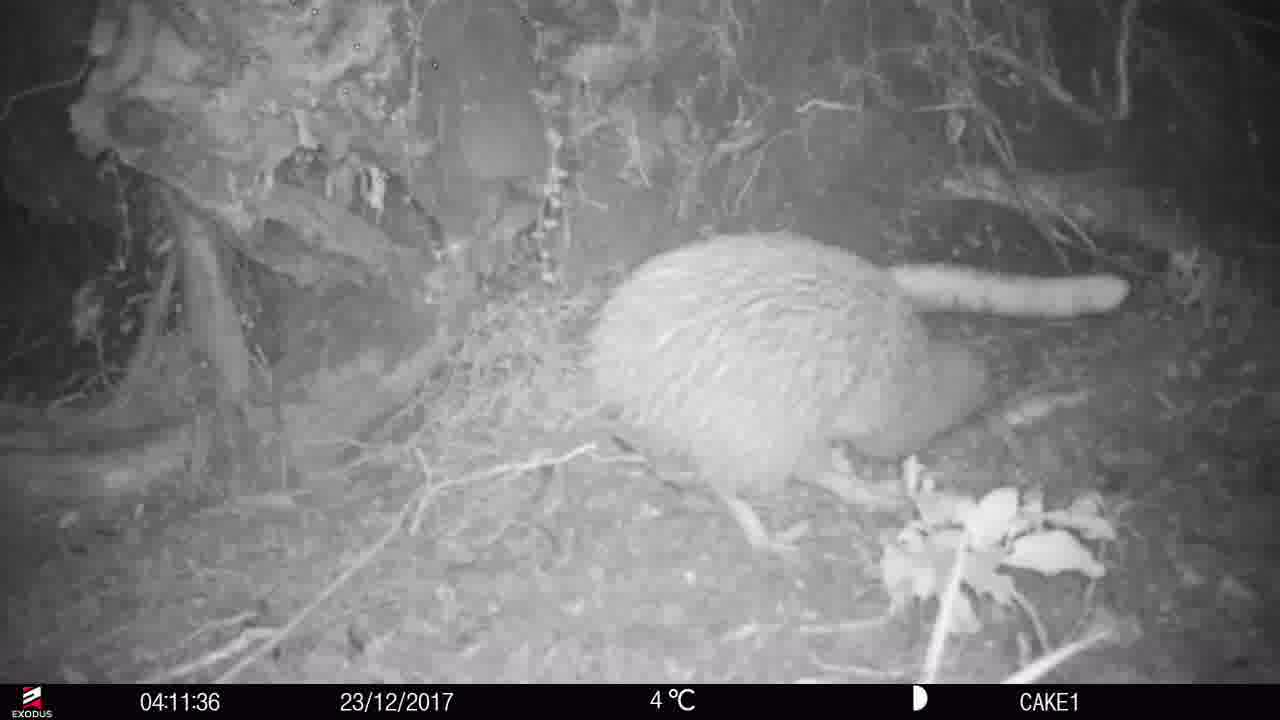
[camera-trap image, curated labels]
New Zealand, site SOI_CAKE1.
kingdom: Animalia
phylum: Chordata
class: Aves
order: Apterygiformes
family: Apterygidae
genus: Apteryx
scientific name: Apteryx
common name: kiwi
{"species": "kiwi (Apteryx)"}